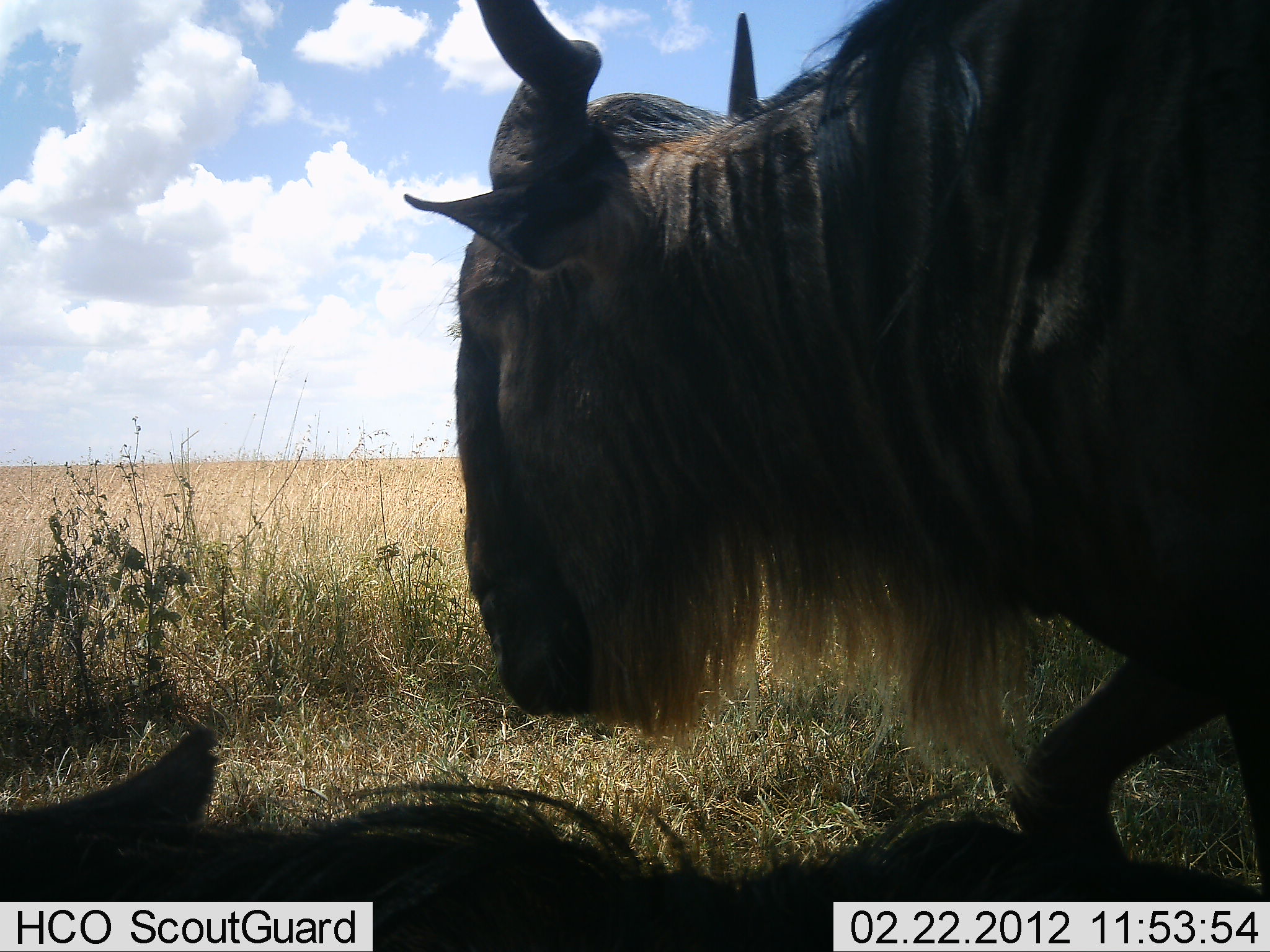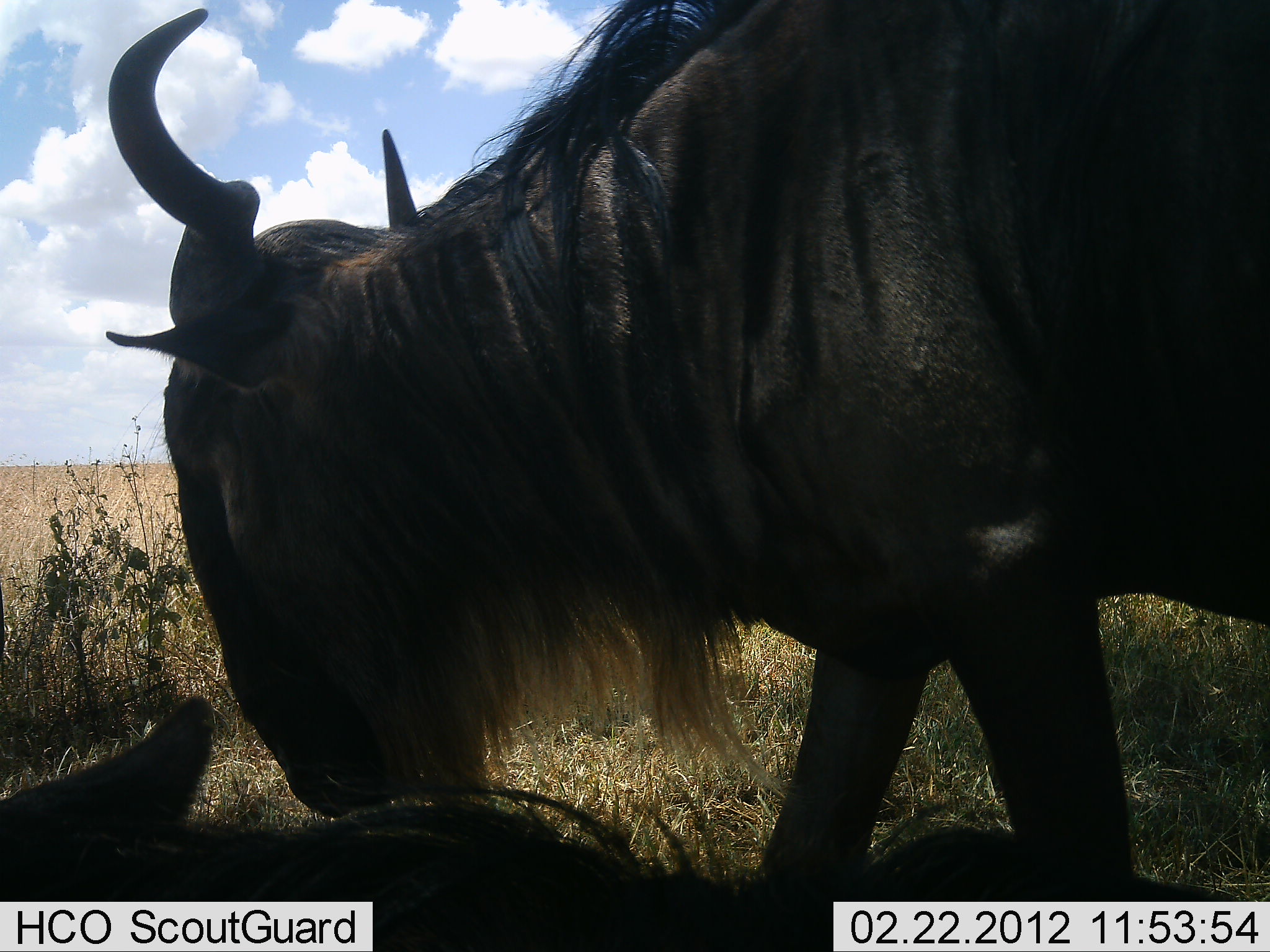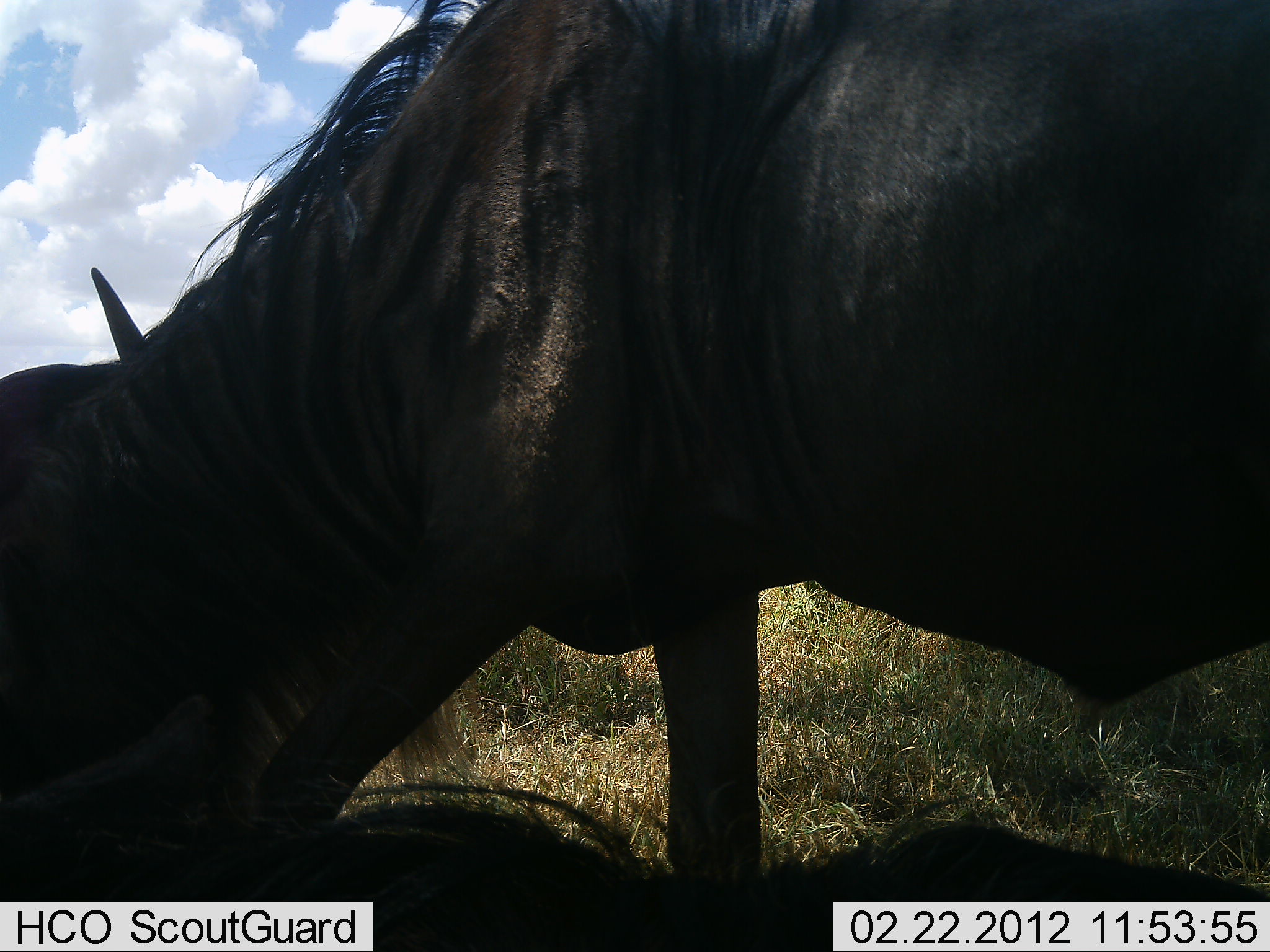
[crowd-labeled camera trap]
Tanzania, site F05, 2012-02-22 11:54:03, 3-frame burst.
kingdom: Animalia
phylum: Chordata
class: Mammalia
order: Artiodactyla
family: Bovidae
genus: Connochaetes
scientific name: Connochaetes taurinus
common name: blue wildebeest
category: wildebeest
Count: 2.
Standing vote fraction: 37%.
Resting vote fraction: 100%.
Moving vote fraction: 58%.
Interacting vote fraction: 16%.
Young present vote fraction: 0%.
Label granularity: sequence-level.